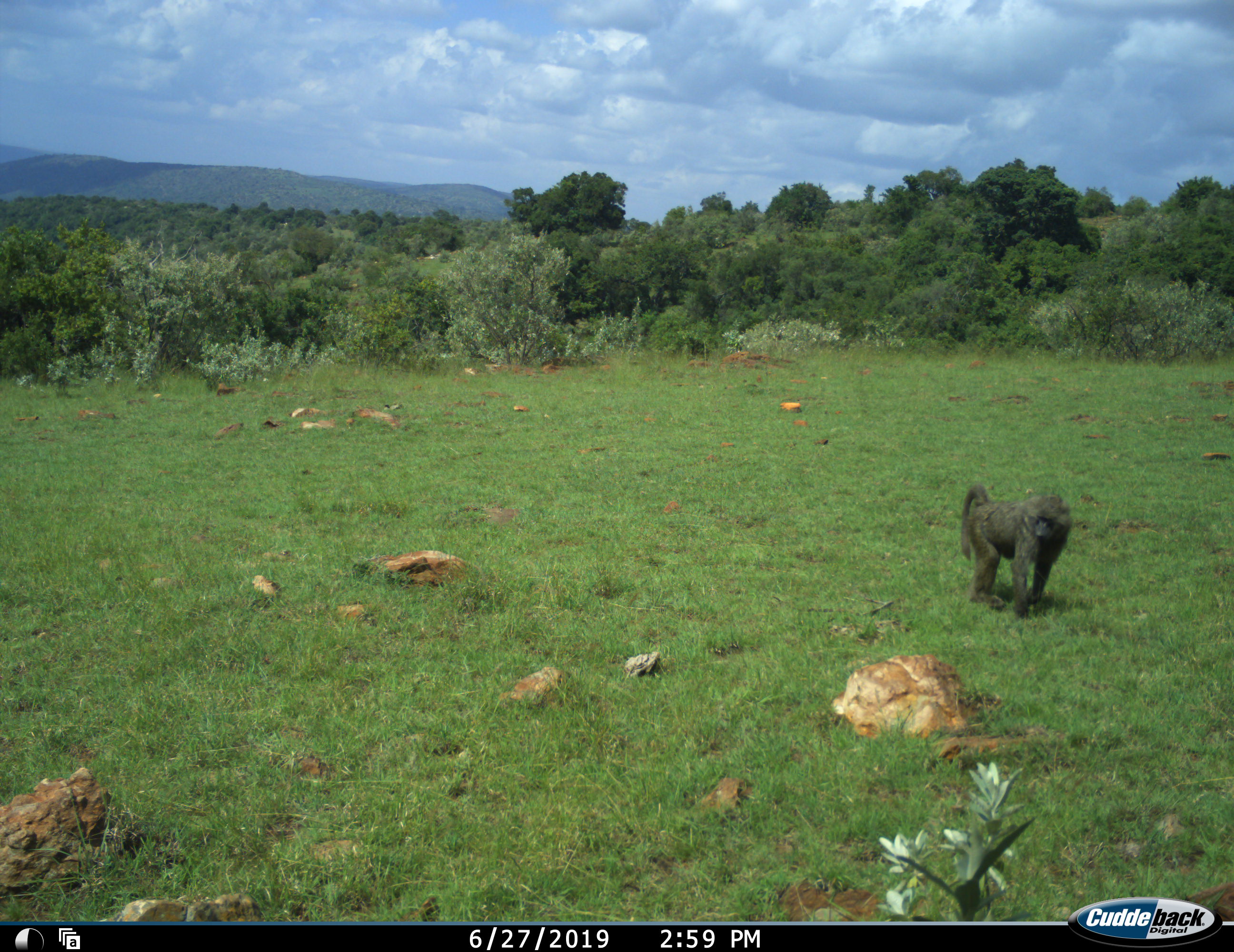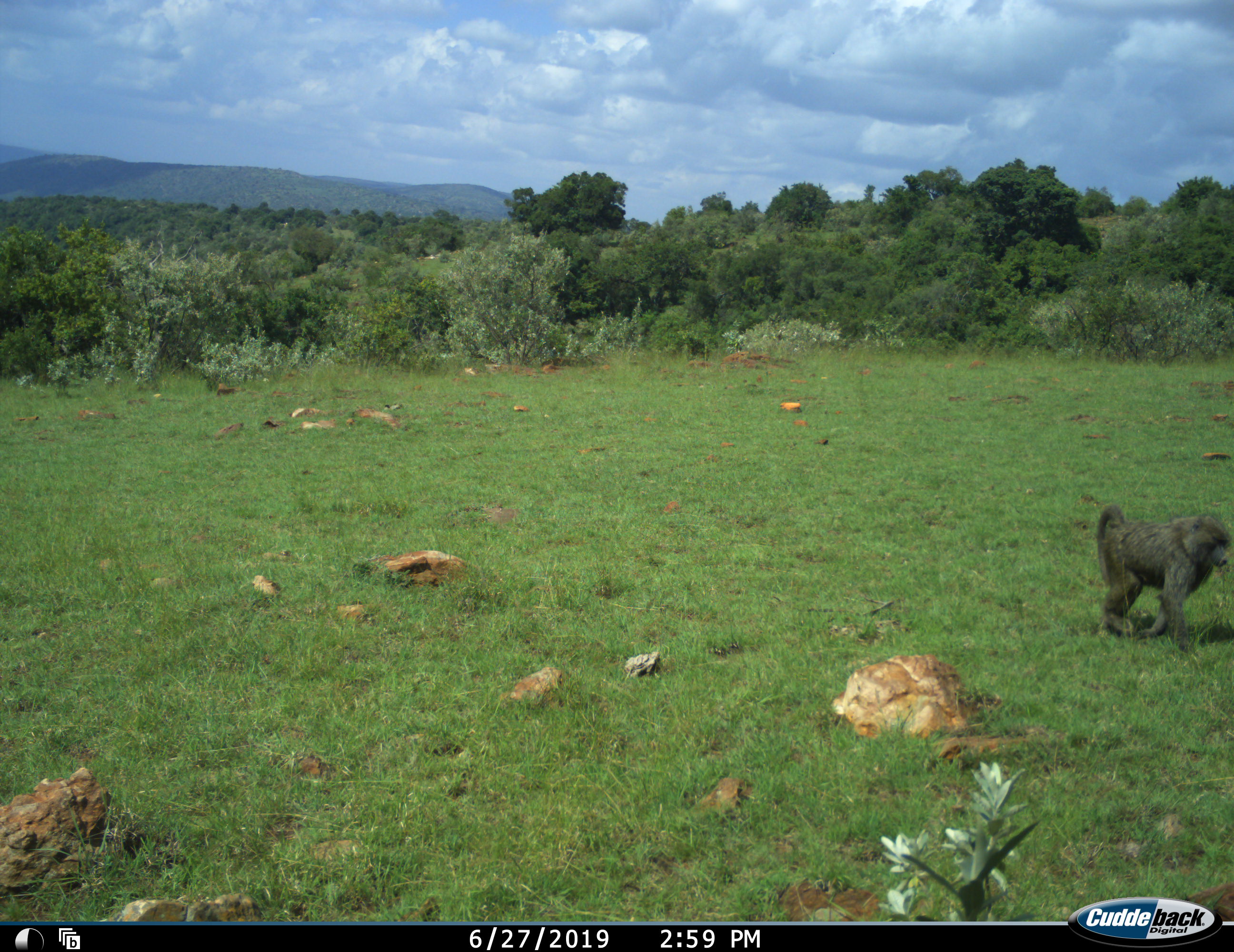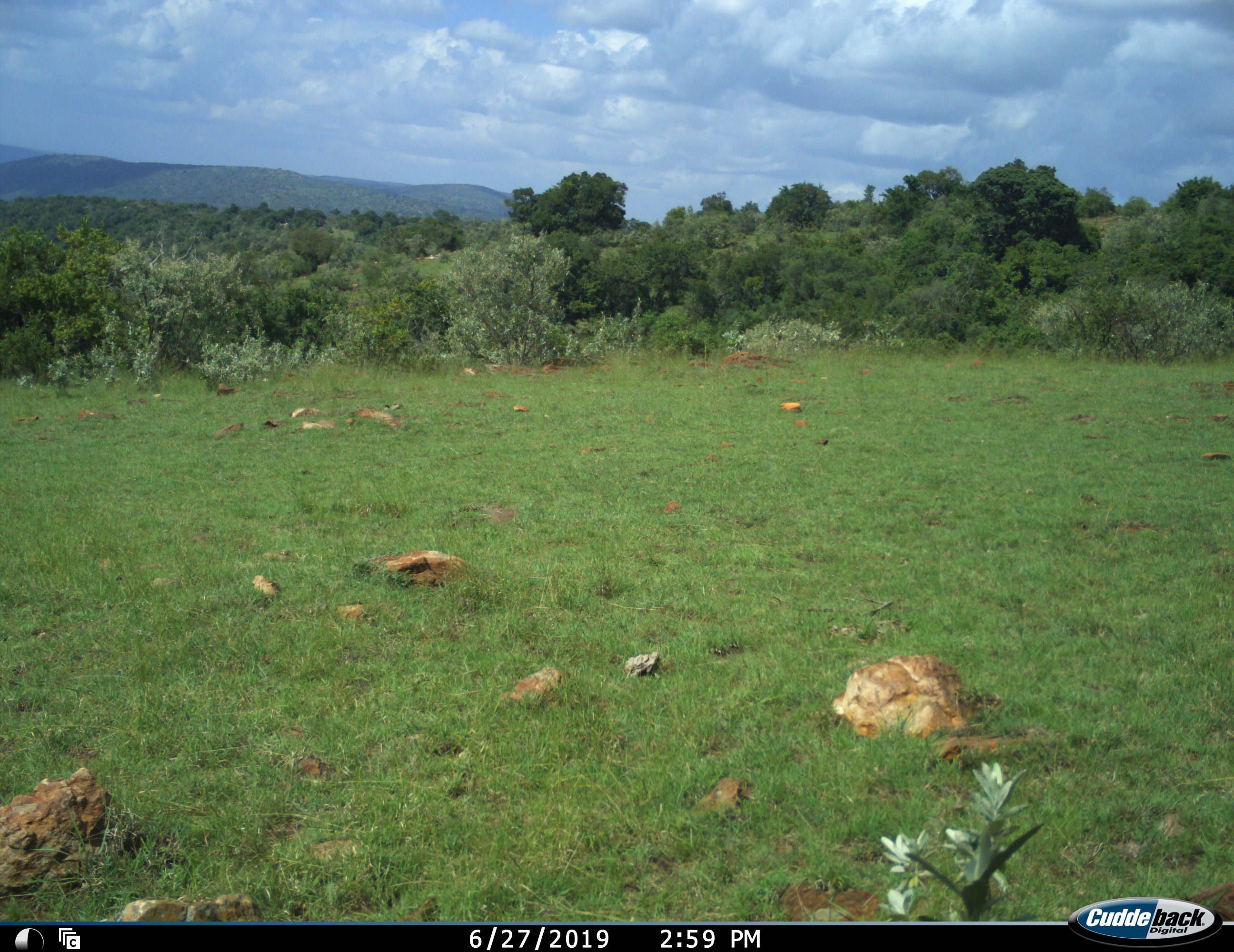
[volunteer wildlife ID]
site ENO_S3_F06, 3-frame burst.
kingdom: Animalia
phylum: Chordata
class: Mammalia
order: Primates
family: Cercopithecidae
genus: Papio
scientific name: Papio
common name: baboon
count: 1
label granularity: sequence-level